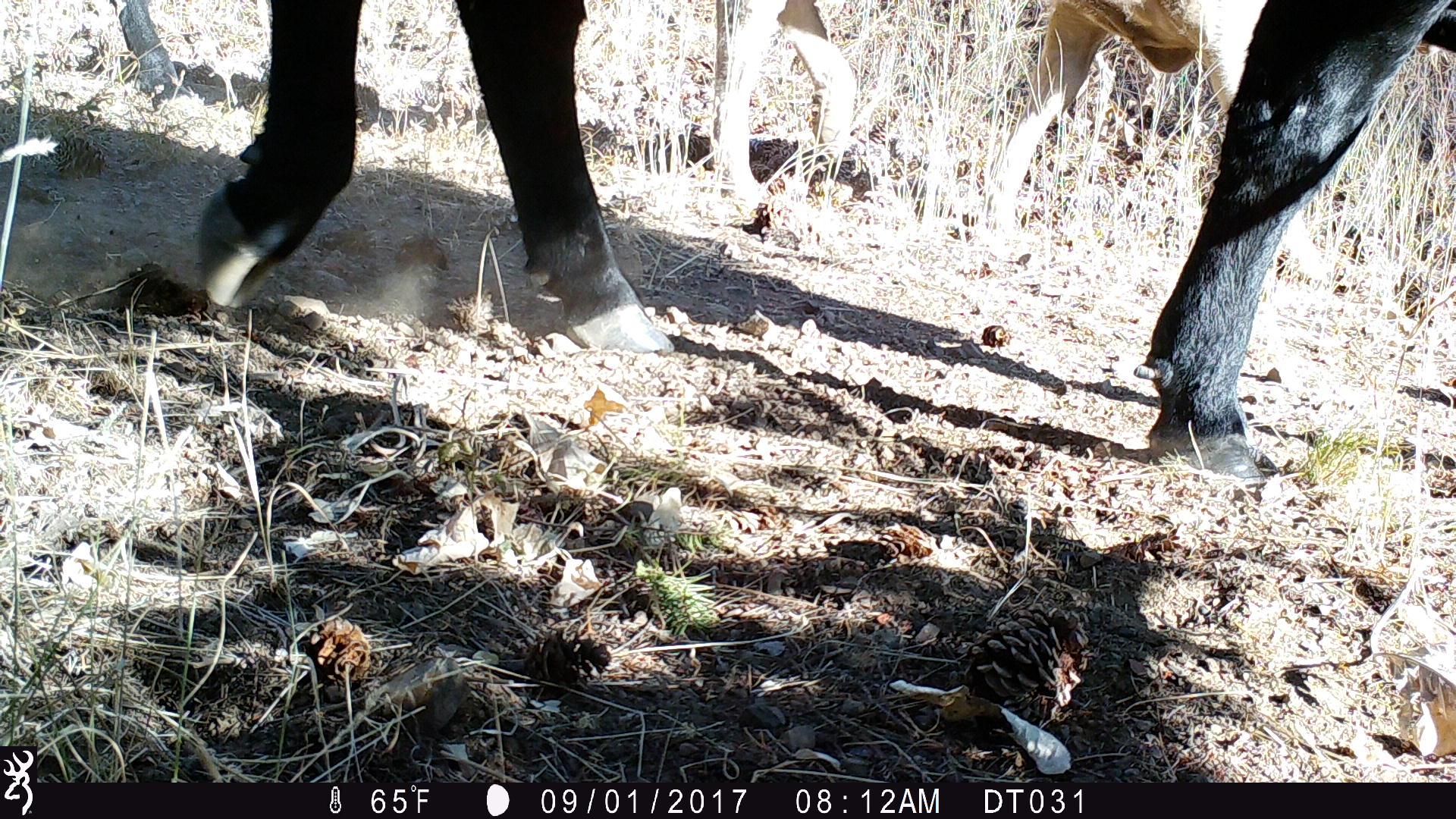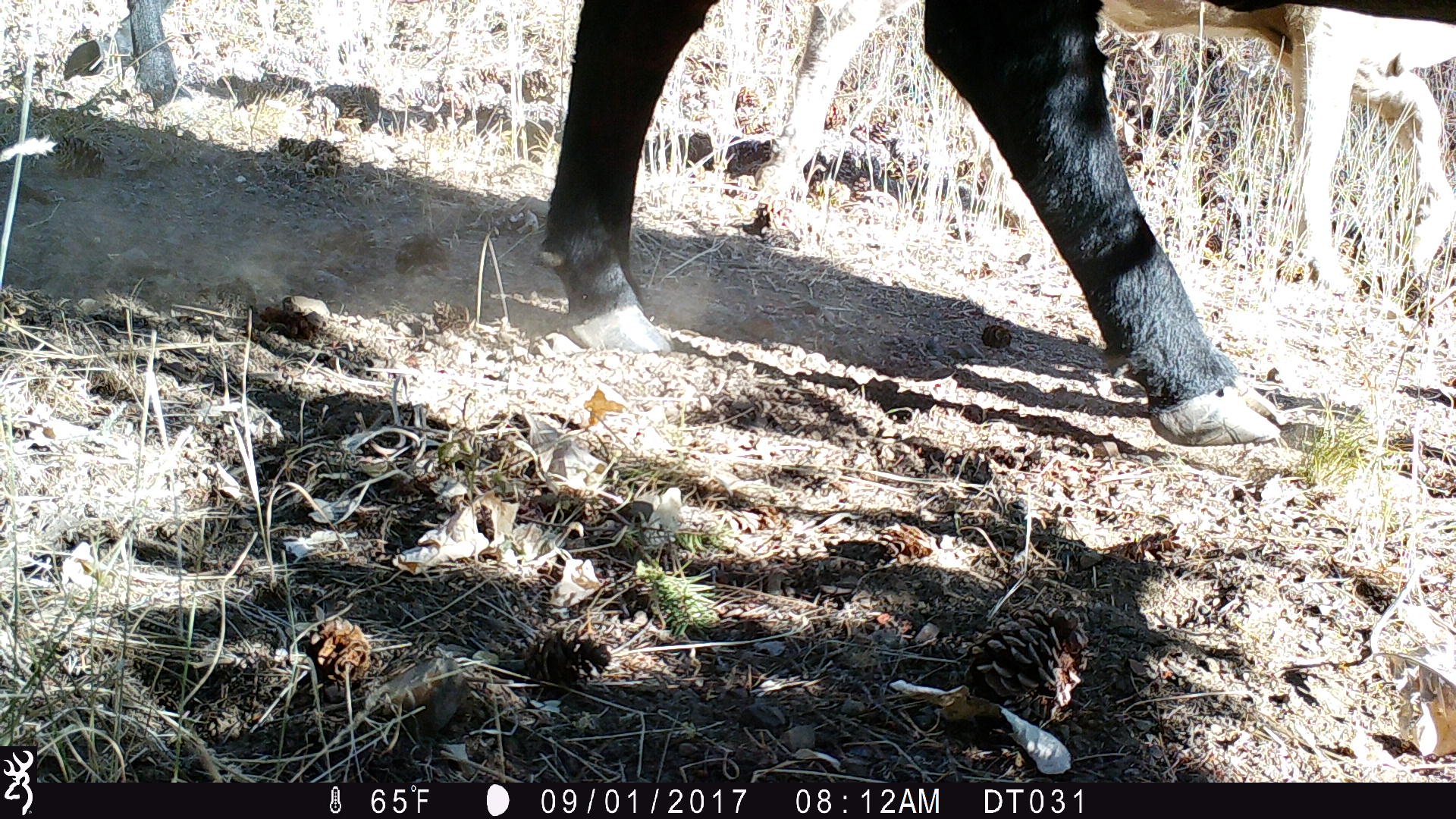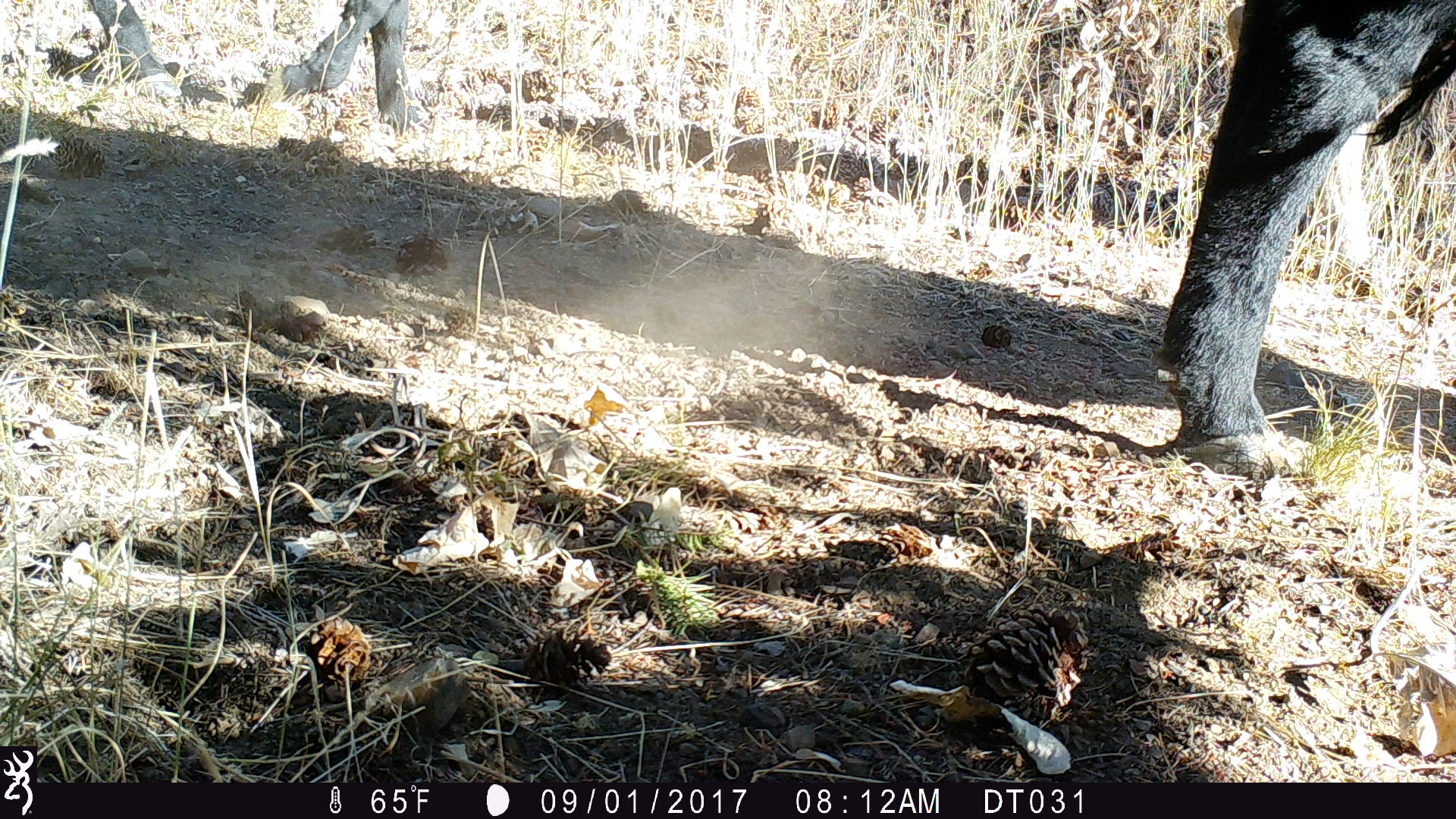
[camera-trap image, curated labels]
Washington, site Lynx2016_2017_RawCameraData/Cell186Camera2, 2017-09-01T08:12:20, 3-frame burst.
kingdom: Animalia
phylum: Chordata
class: Mammalia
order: Artiodactyla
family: Bovidae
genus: Bos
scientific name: Bos taurus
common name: domestic cattle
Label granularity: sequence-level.